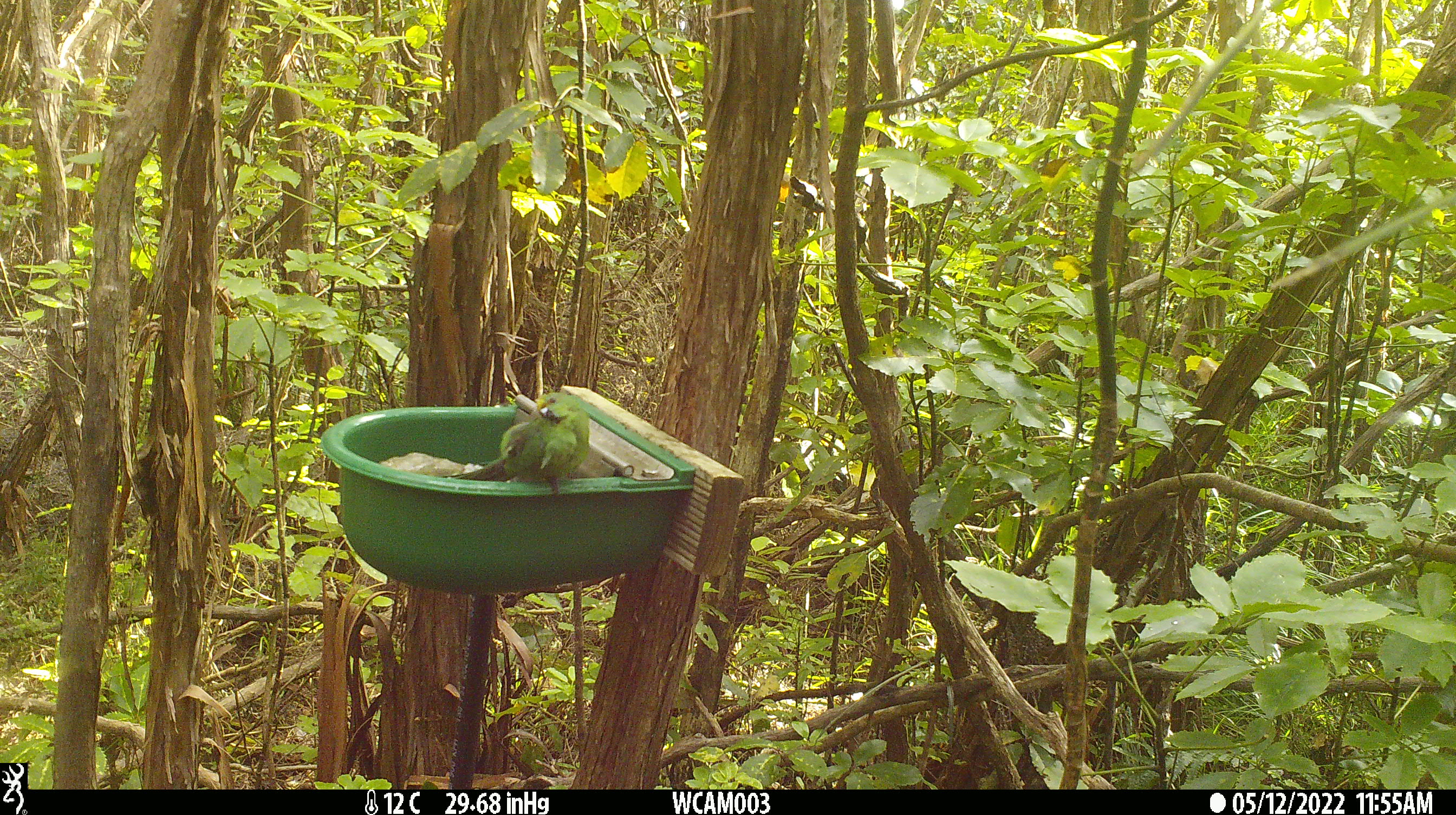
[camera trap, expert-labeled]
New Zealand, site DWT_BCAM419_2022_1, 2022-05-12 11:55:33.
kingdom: Animalia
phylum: Chordata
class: Aves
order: Psittaciformes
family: Psittaculidae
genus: Cyanoramphus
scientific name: Cyanoramphus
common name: parakeet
Parakeet (Cyanoramphus).